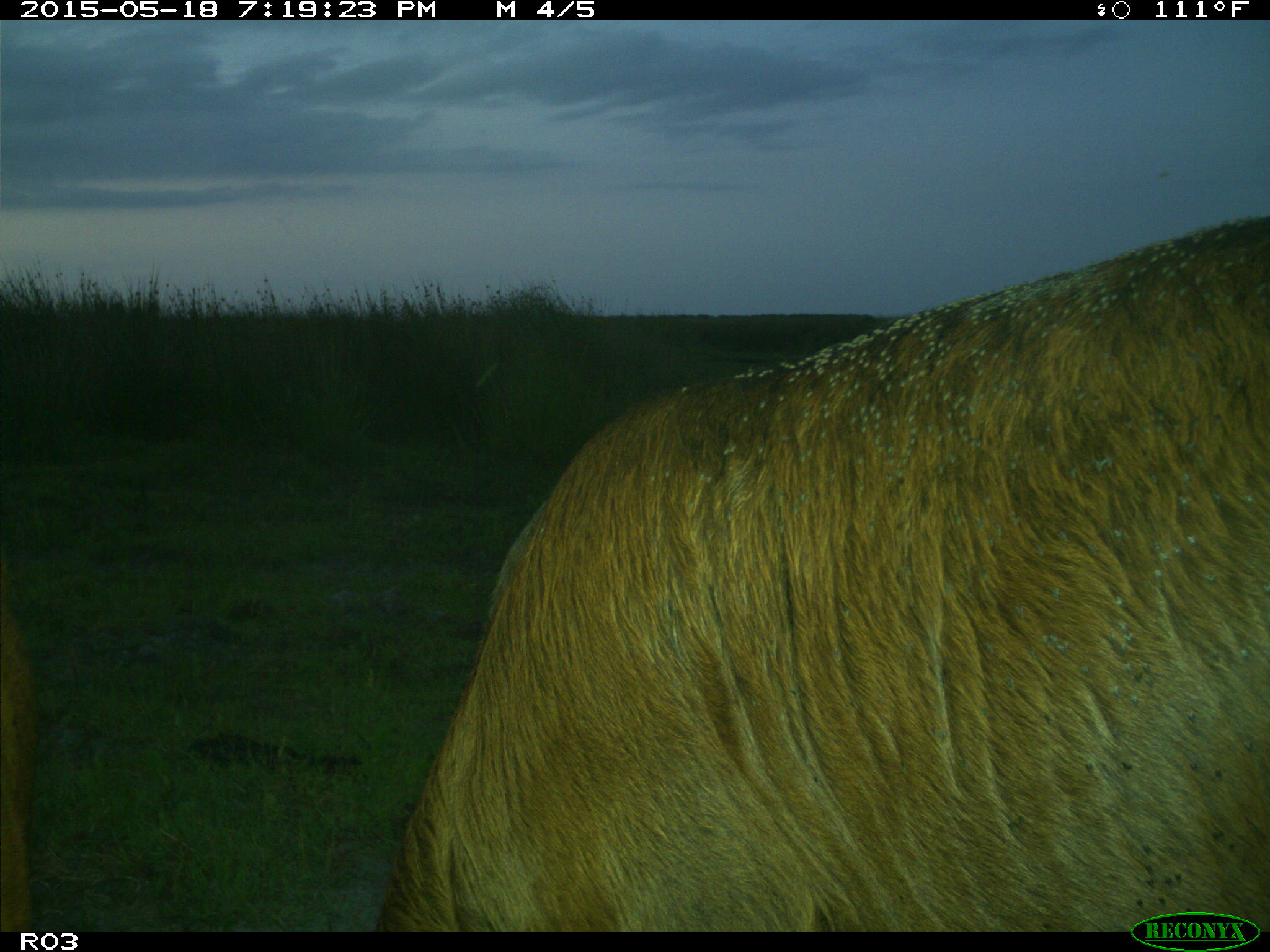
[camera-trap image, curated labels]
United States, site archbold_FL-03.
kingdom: Animalia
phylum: Chordata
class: Mammalia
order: Artiodactyla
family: Bovidae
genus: Bos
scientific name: Bos taurus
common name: domestic cow